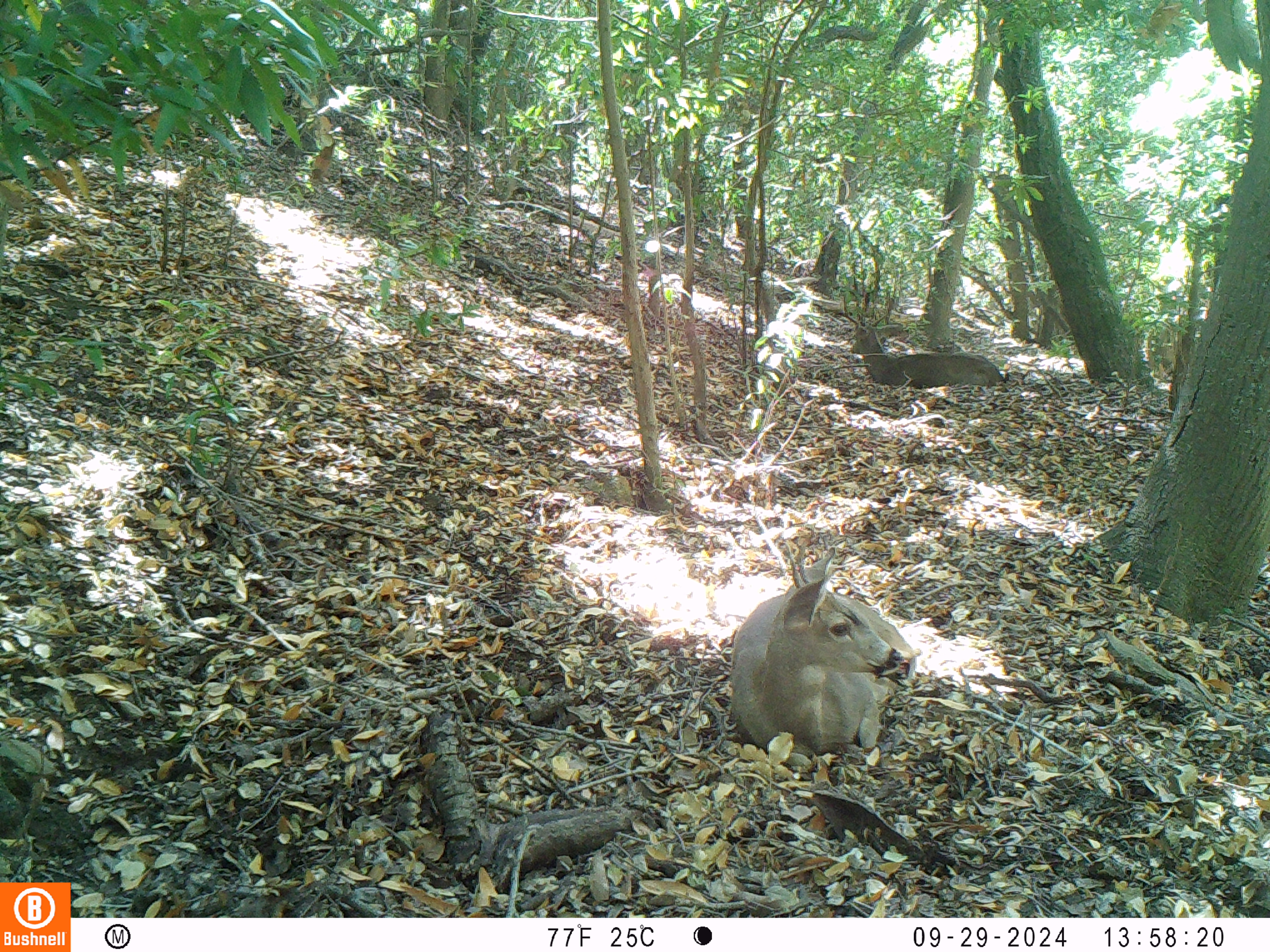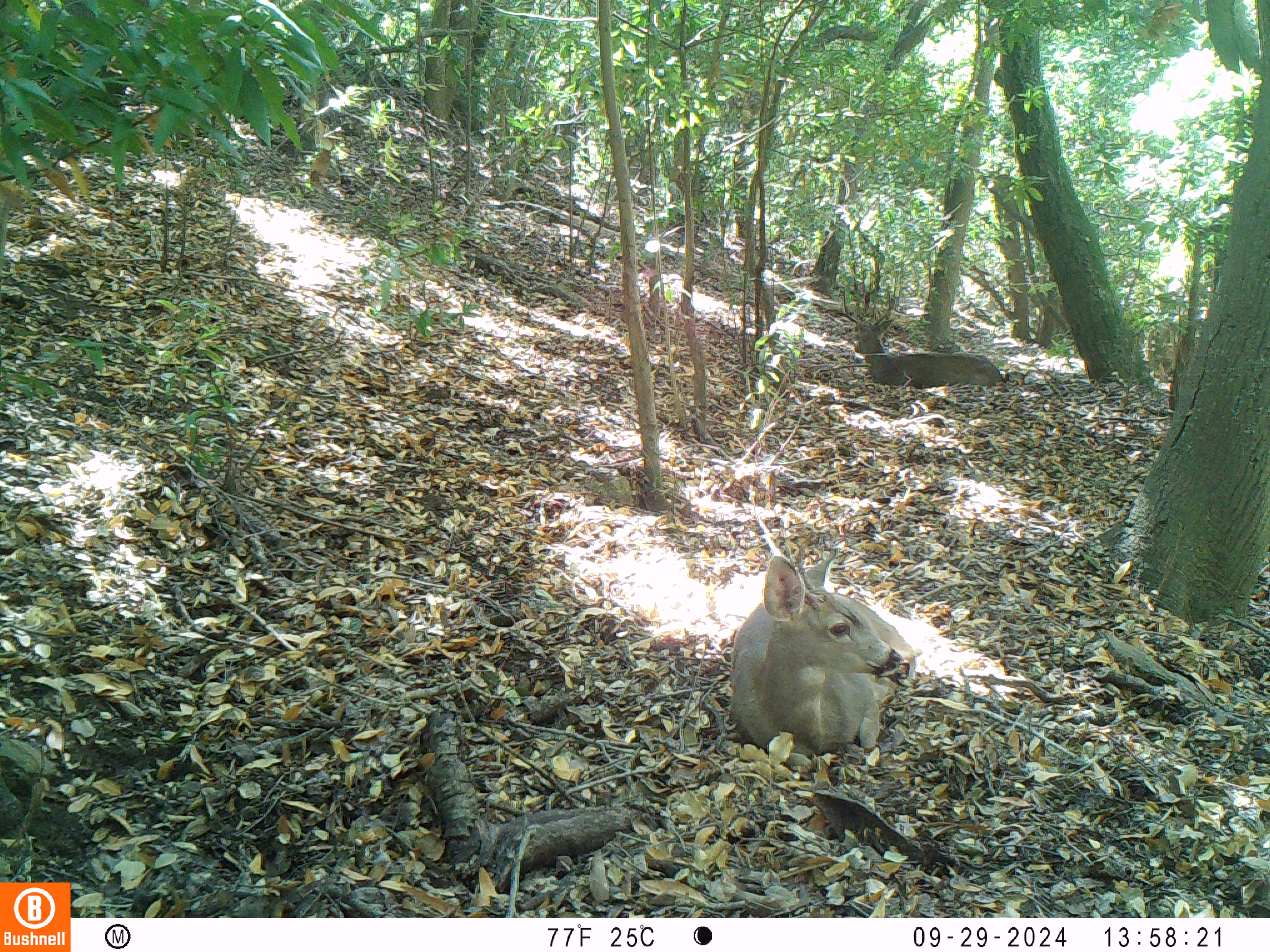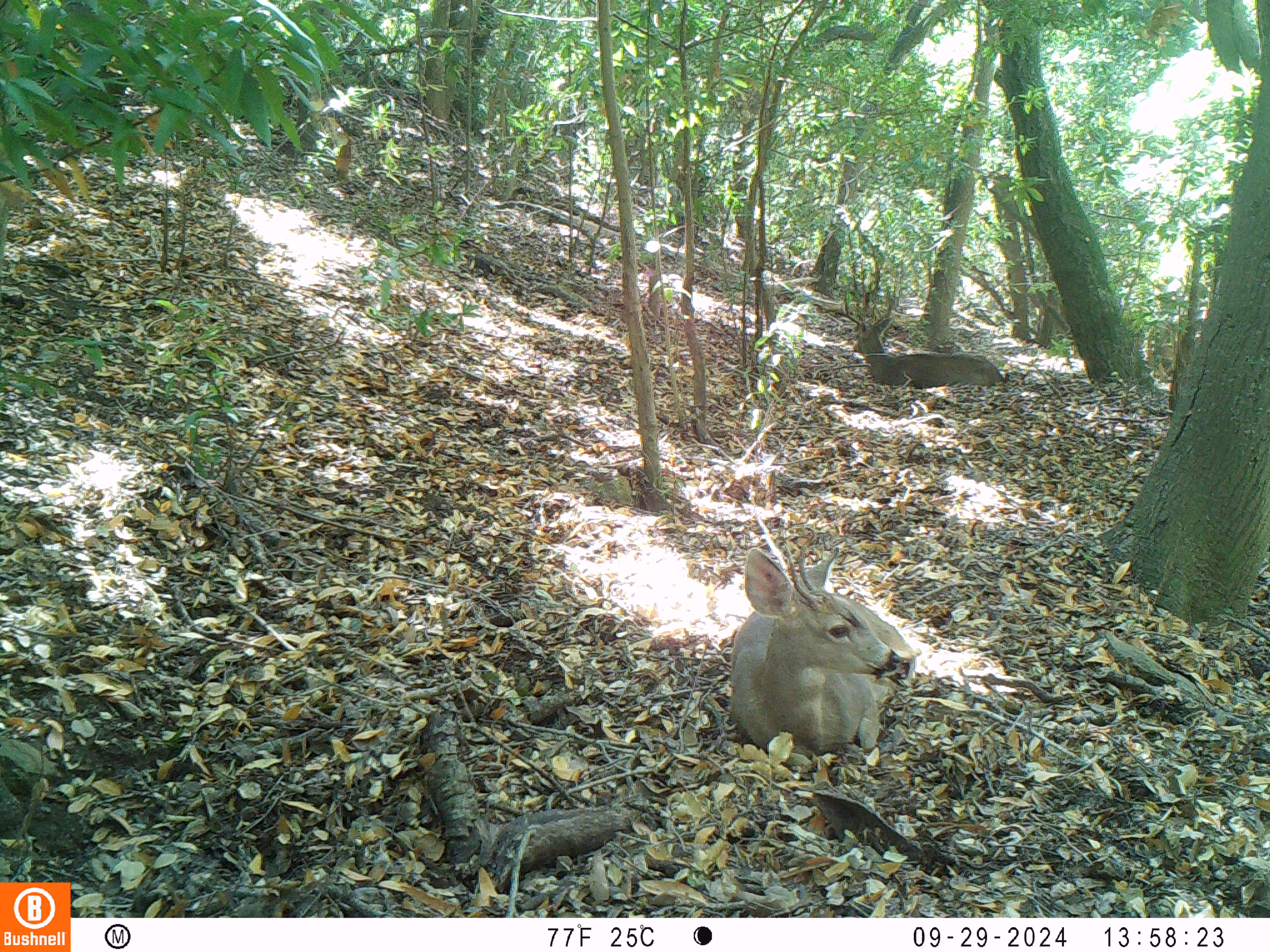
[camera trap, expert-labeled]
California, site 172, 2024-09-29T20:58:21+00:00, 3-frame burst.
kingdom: Animalia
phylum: Chordata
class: Mammalia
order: Artiodactyla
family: Cervidae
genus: Odocoileus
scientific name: Odocoileus hemionus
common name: mule deer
Mule deer (Odocoileus hemionus).